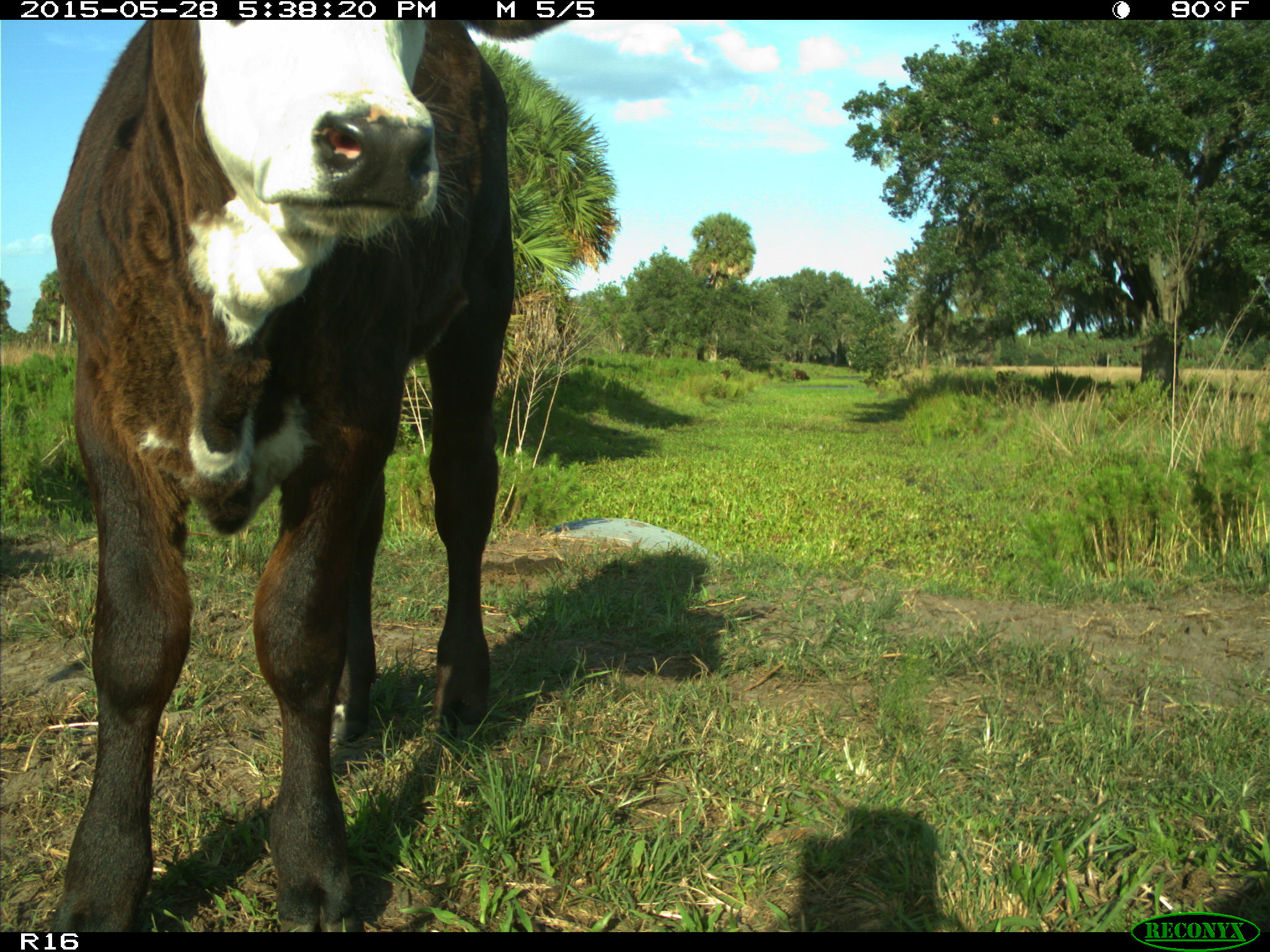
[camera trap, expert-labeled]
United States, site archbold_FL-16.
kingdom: Animalia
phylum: Chordata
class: Mammalia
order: Artiodactyla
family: Bovidae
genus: Bos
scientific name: Bos taurus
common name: domestic cow